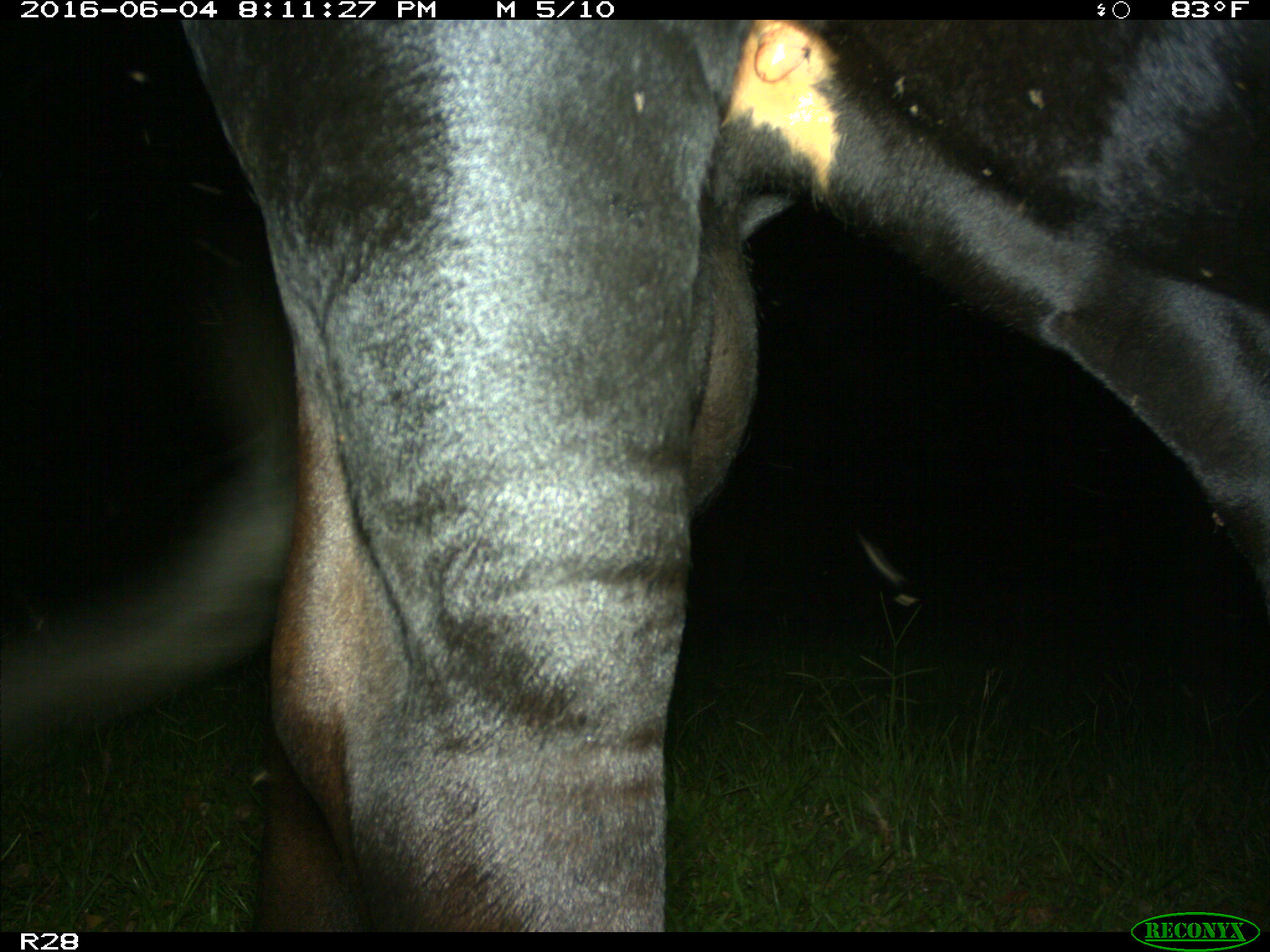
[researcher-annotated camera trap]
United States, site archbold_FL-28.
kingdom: Animalia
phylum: Chordata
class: Mammalia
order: Artiodactyla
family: Bovidae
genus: Bos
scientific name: Bos taurus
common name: domestic cow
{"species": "Bos taurus (domestic cow)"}